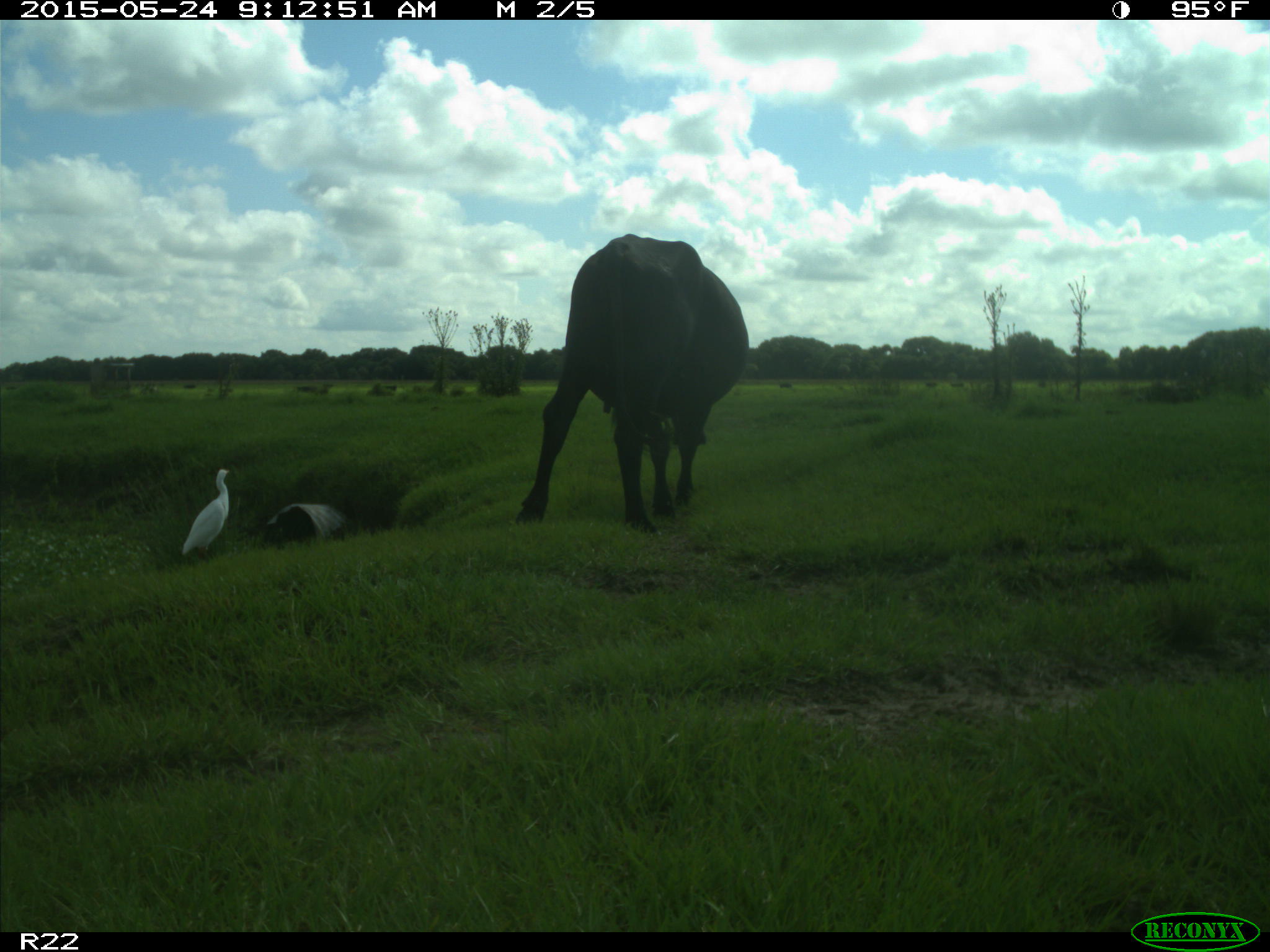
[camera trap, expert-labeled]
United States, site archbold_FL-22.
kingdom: Animalia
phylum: Chordata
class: Mammalia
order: Artiodactyla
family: Bovidae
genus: Bos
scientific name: Bos taurus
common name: domestic cow